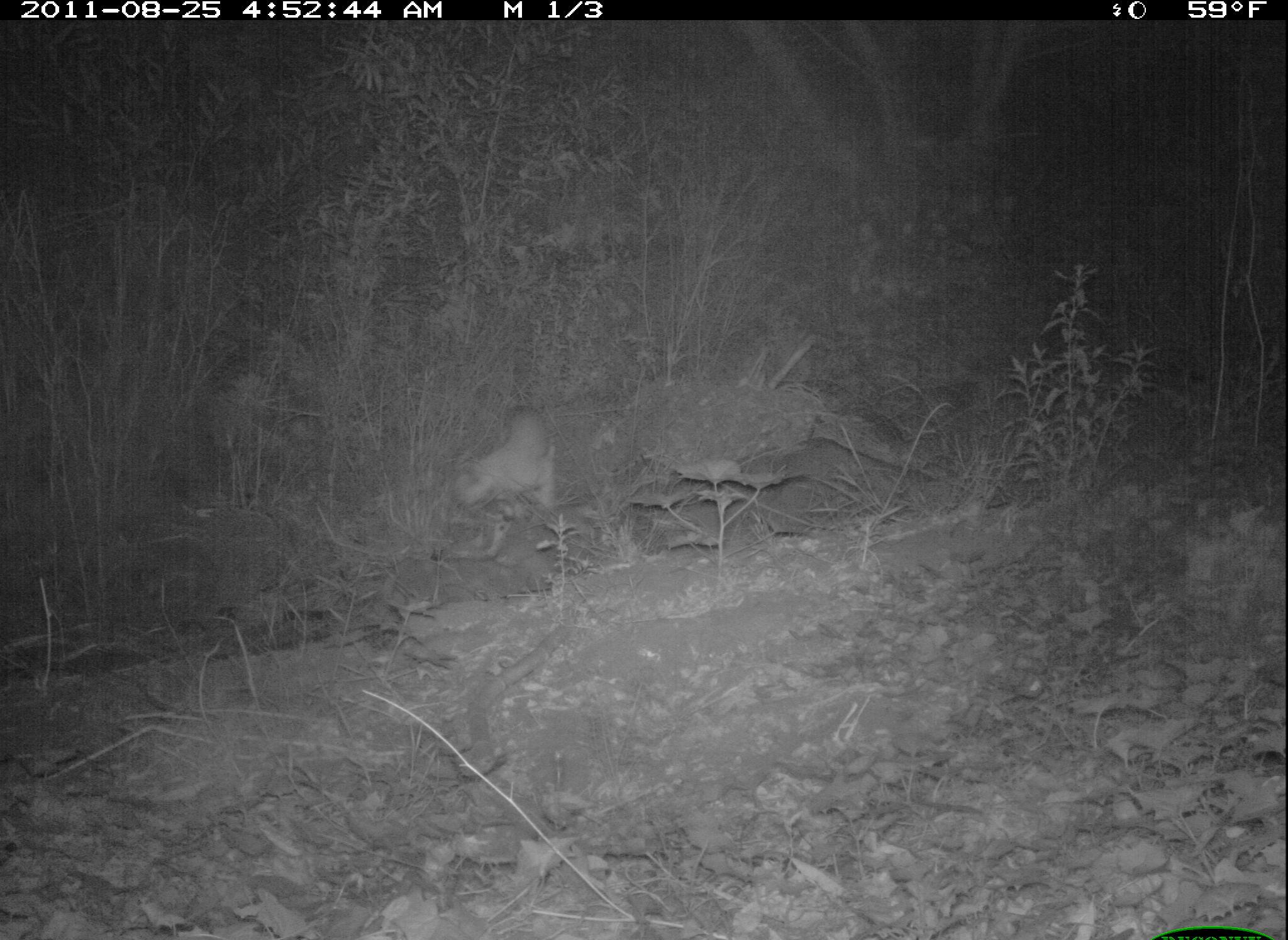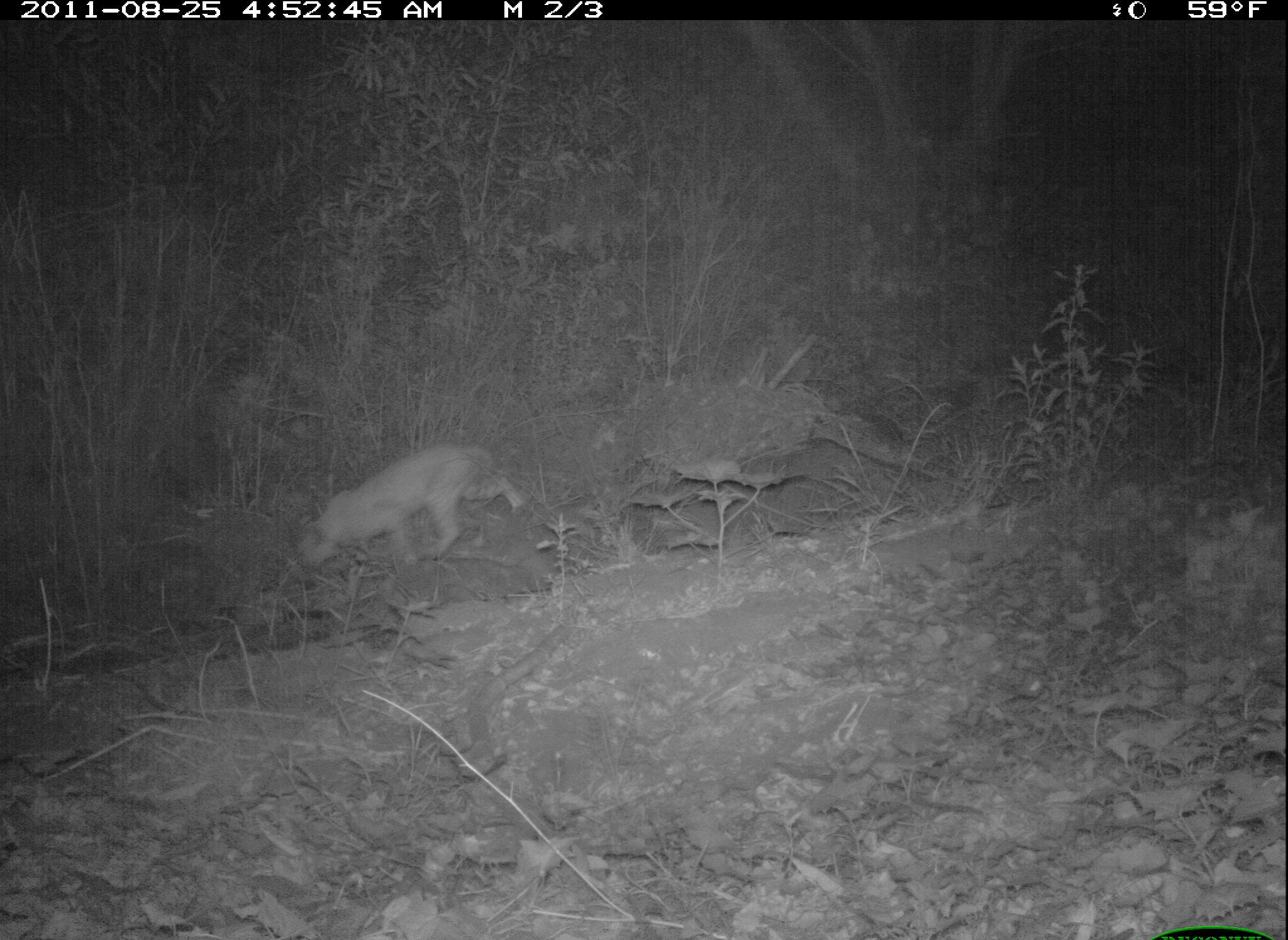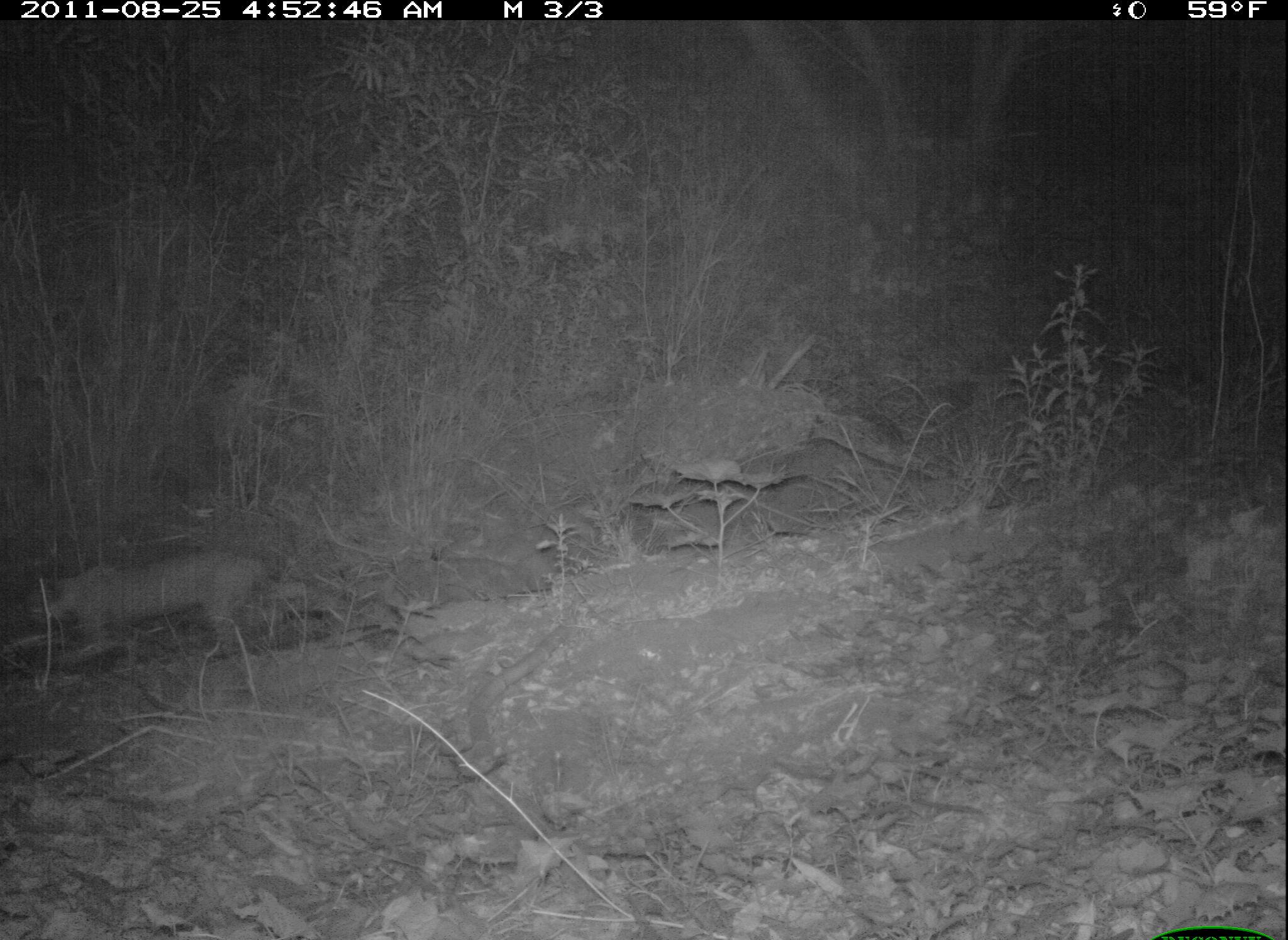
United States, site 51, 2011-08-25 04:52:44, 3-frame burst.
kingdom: Animalia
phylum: Chordata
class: Mammalia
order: Carnivora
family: Felidae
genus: Lynx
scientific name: Lynx rufus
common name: bobcat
Bobcat (Lynx rufus).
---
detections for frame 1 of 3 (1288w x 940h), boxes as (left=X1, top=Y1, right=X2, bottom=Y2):
bobcat: (left=444, top=391, right=569, bottom=567)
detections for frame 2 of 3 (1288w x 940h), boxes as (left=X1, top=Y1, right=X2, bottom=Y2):
bobcat: (left=283, top=428, right=538, bottom=593)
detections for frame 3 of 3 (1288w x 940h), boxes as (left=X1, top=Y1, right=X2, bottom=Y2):
bobcat: (left=6, top=522, right=296, bottom=688)